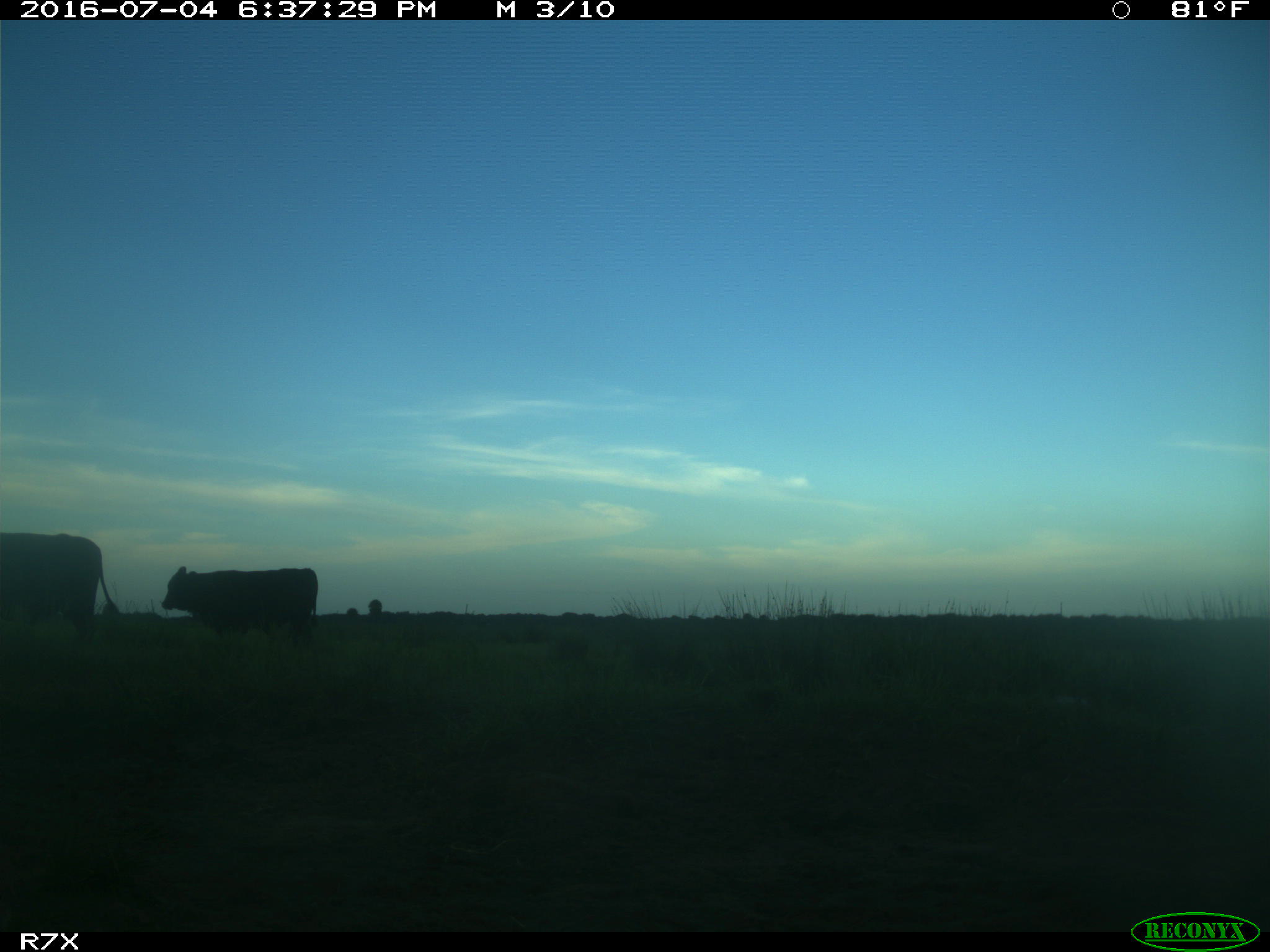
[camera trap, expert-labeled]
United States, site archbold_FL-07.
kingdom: Animalia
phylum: Chordata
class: Mammalia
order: Artiodactyla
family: Bovidae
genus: Bos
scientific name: Bos taurus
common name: domestic cow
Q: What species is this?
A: Bos taurus (domestic cow).